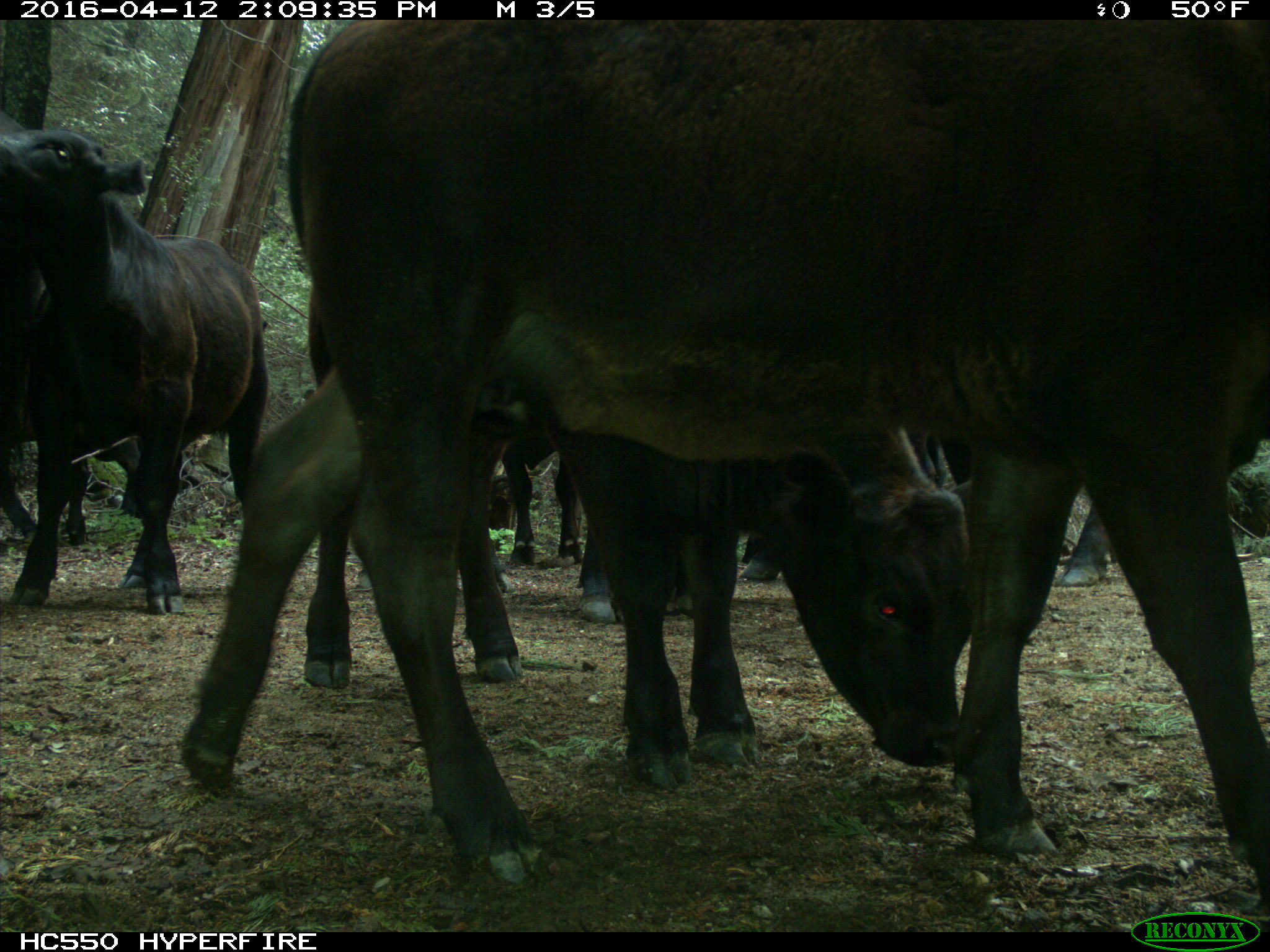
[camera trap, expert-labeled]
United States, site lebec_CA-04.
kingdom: Animalia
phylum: Chordata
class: Mammalia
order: Artiodactyla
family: Bovidae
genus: Bos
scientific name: Bos taurus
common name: domestic cow